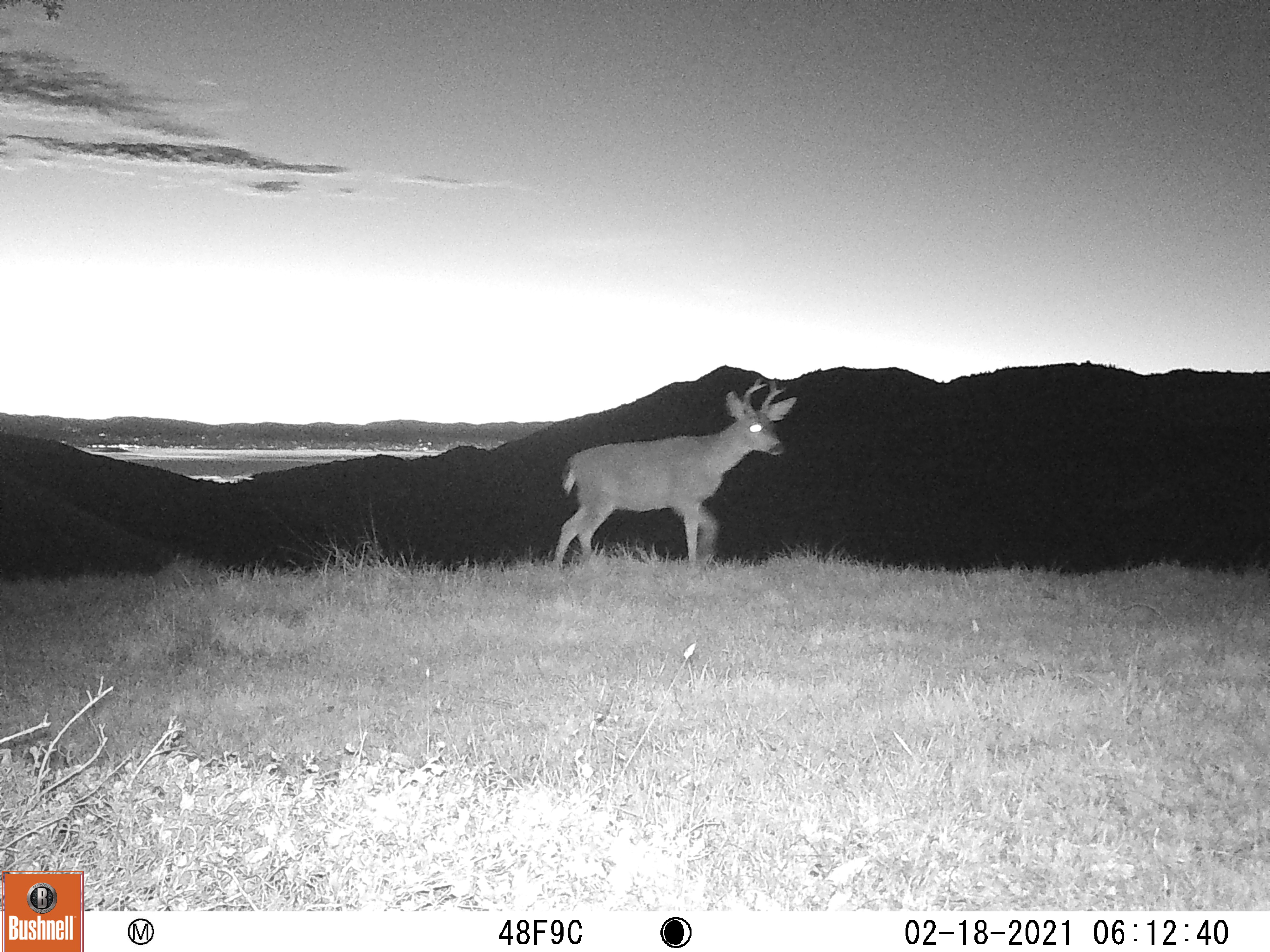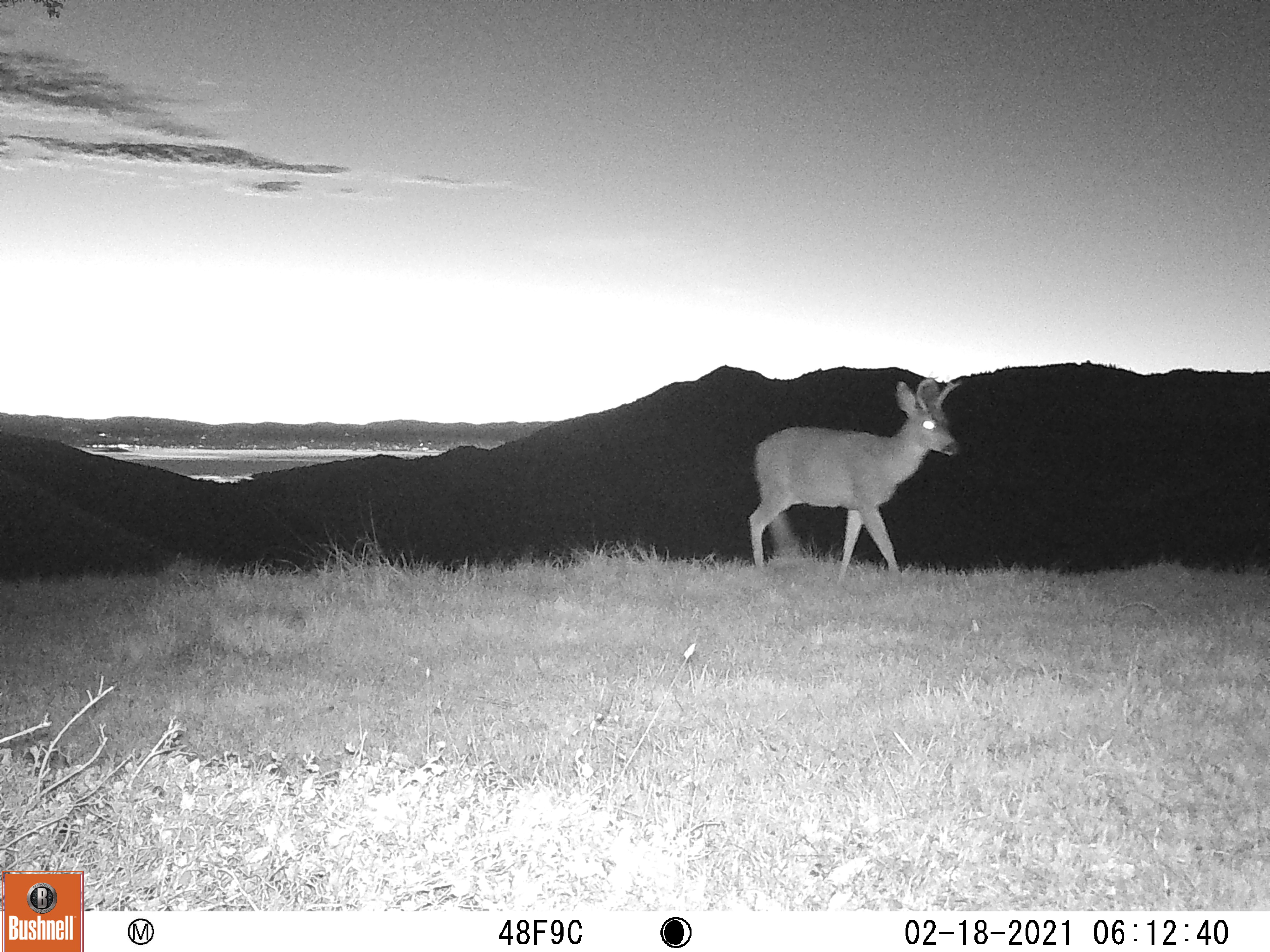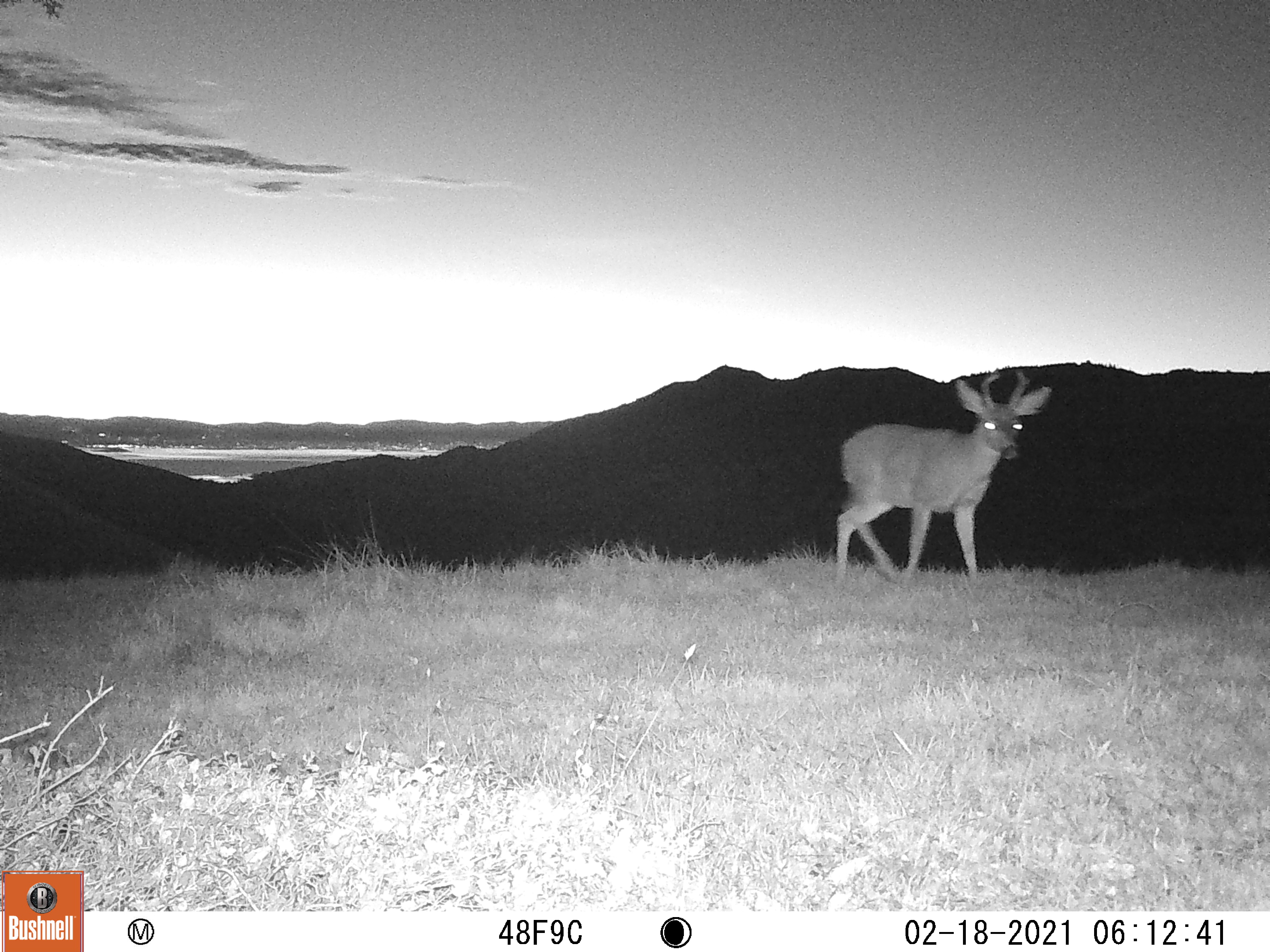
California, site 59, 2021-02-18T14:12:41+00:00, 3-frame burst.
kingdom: Animalia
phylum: Chordata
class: Mammalia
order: Artiodactyla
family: Cervidae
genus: Odocoileus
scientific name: Odocoileus hemionus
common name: mule deer